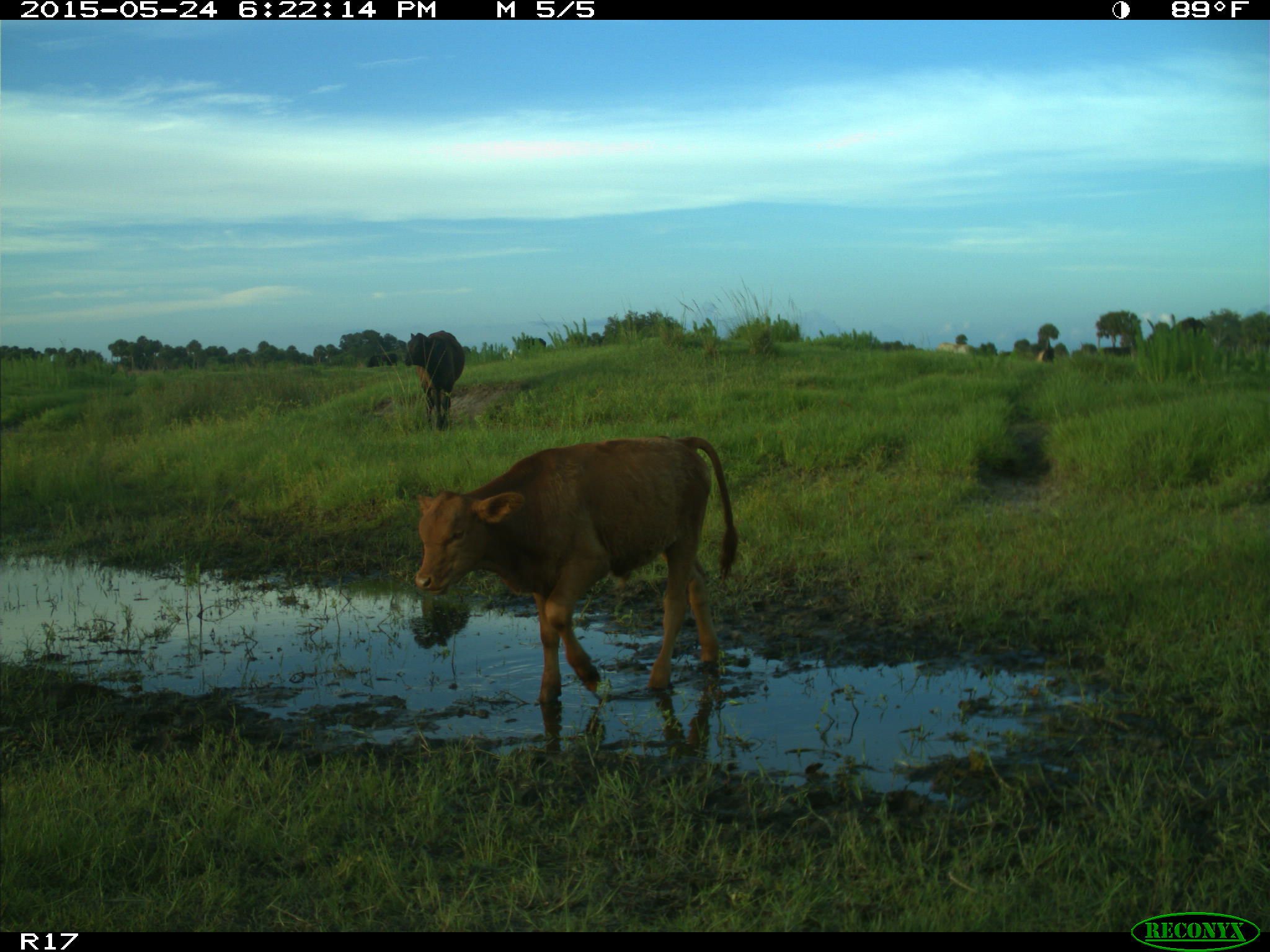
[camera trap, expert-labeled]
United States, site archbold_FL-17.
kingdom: Animalia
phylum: Chordata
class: Mammalia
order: Artiodactyla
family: Bovidae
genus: Bos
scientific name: Bos taurus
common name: domestic cow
Bos taurus (domestic cow).